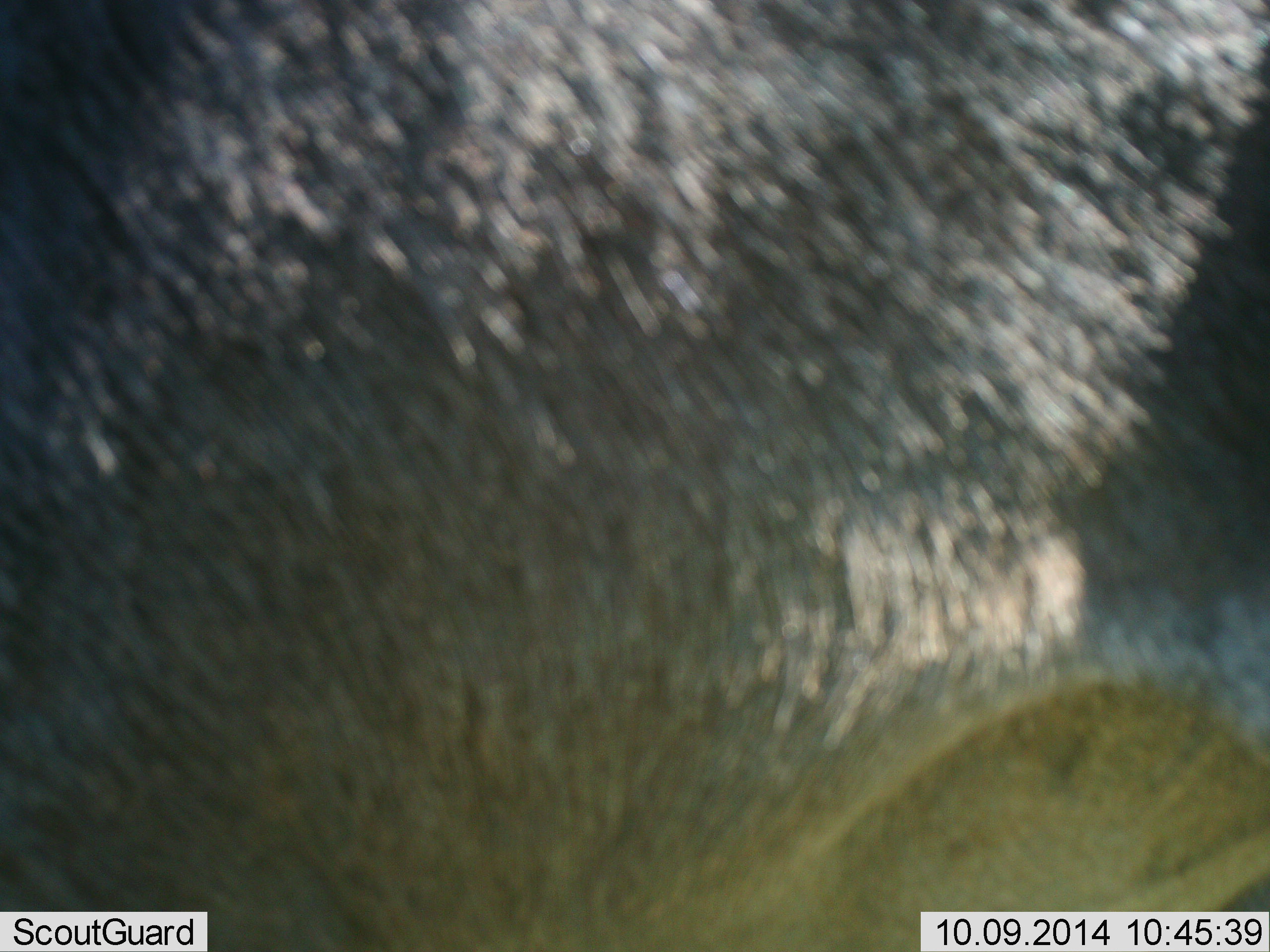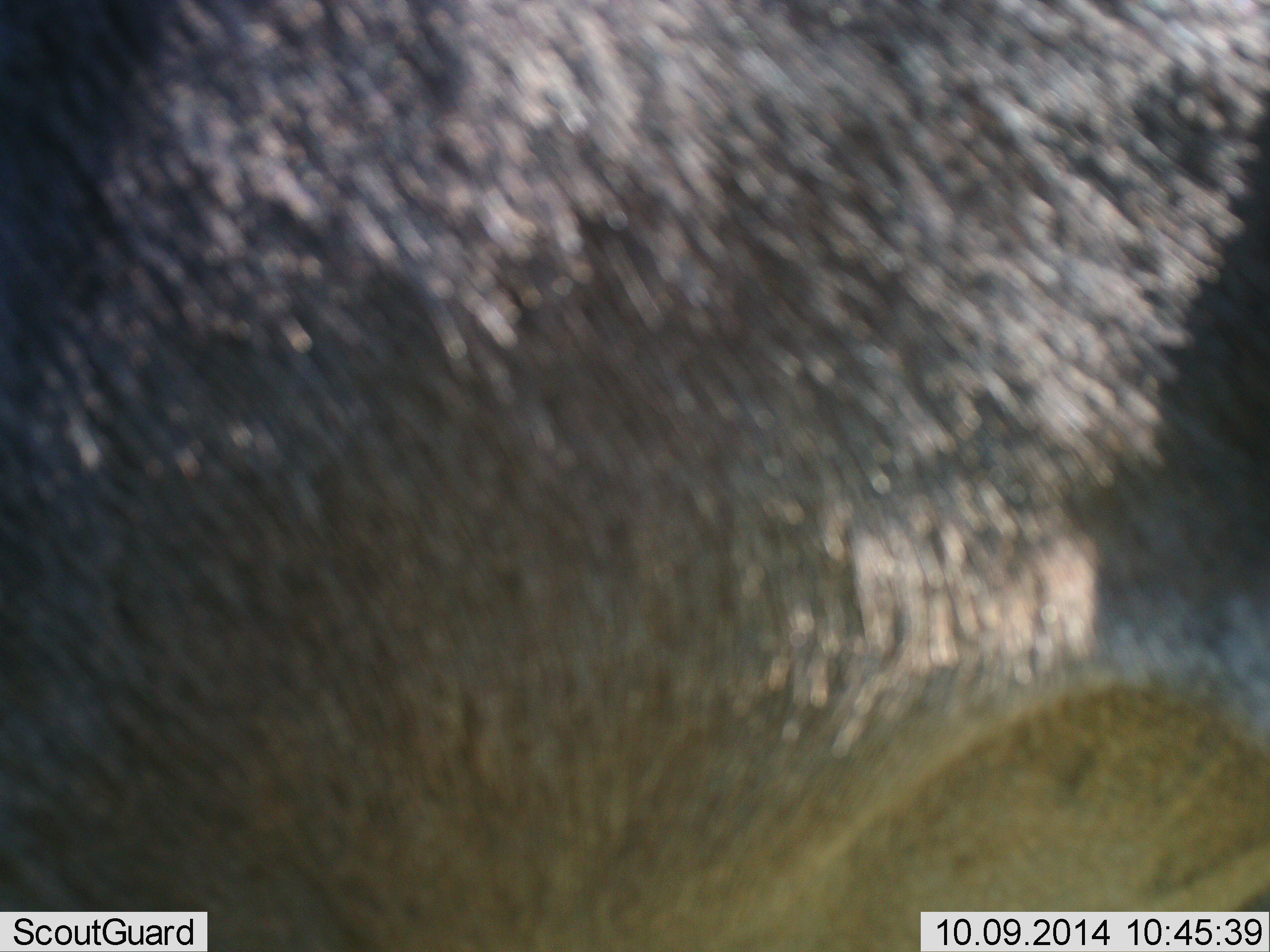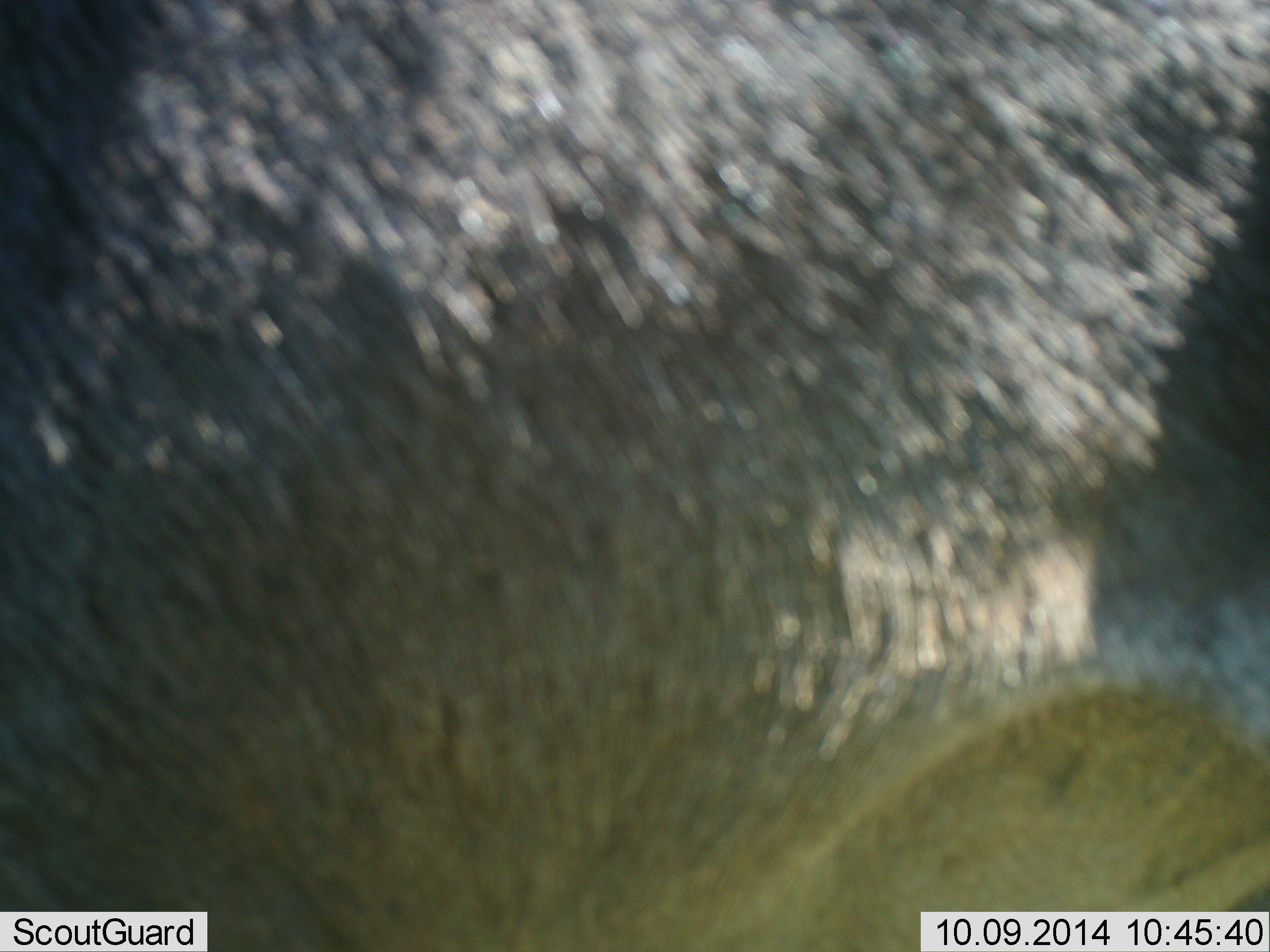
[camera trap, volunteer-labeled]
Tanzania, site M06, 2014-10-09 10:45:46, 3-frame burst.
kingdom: Animalia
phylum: Chordata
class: Mammalia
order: Artiodactyla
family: Bovidae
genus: Connochaetes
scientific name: Connochaetes taurinus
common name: blue wildebeest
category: wildebeest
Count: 1.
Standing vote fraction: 90%.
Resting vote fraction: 10%.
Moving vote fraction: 0%.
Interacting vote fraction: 0%.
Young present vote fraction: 0%.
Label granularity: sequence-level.